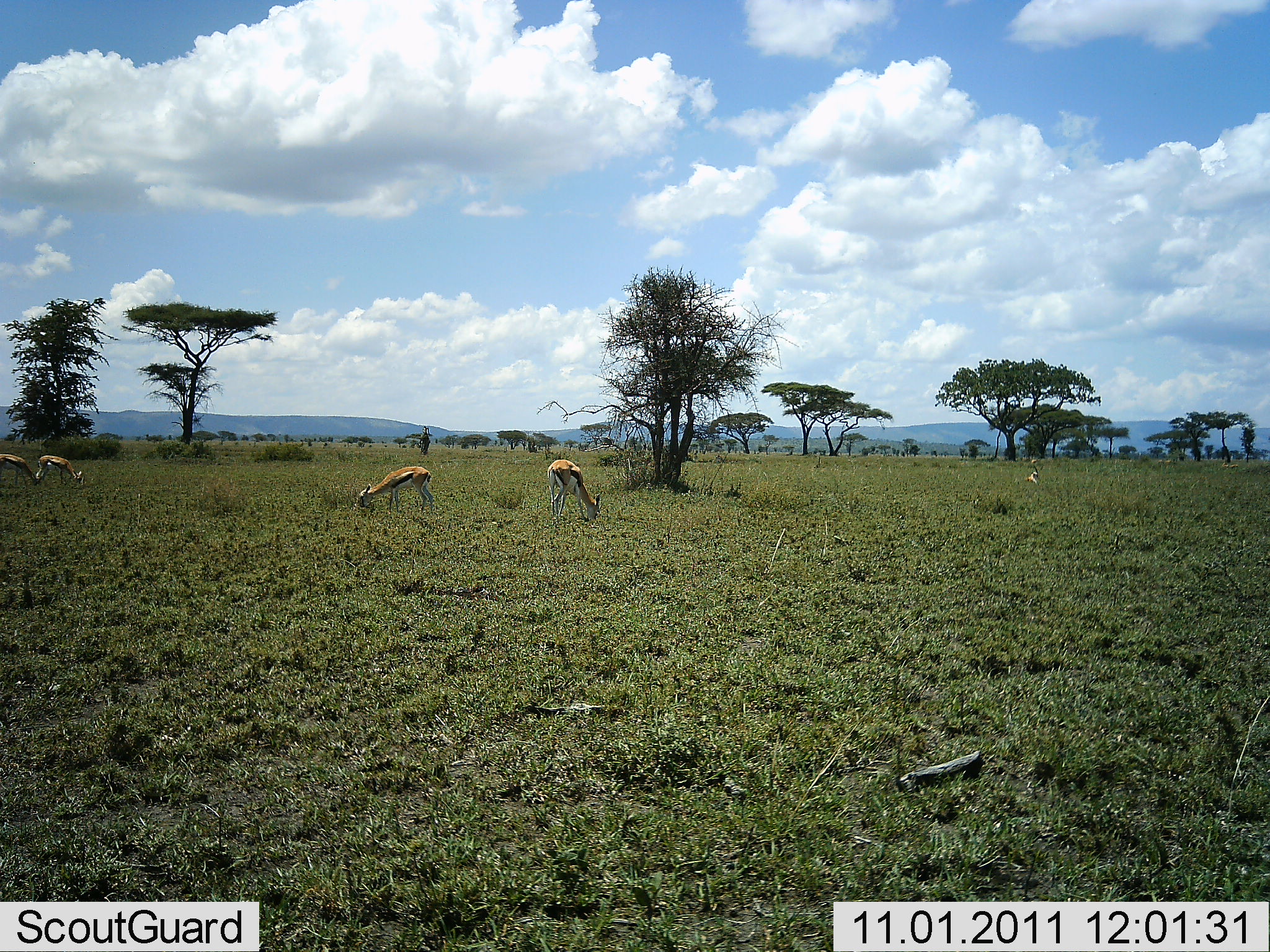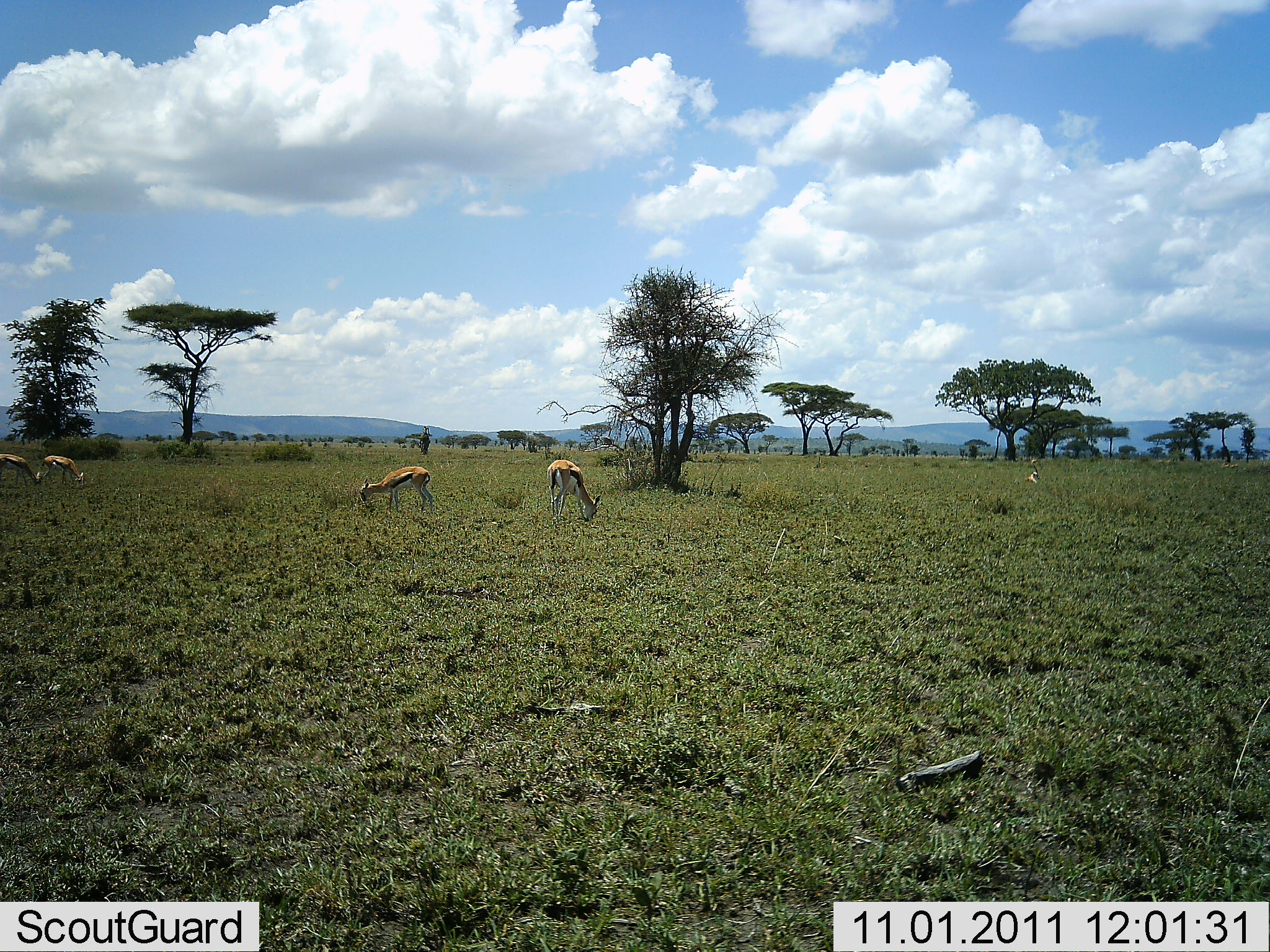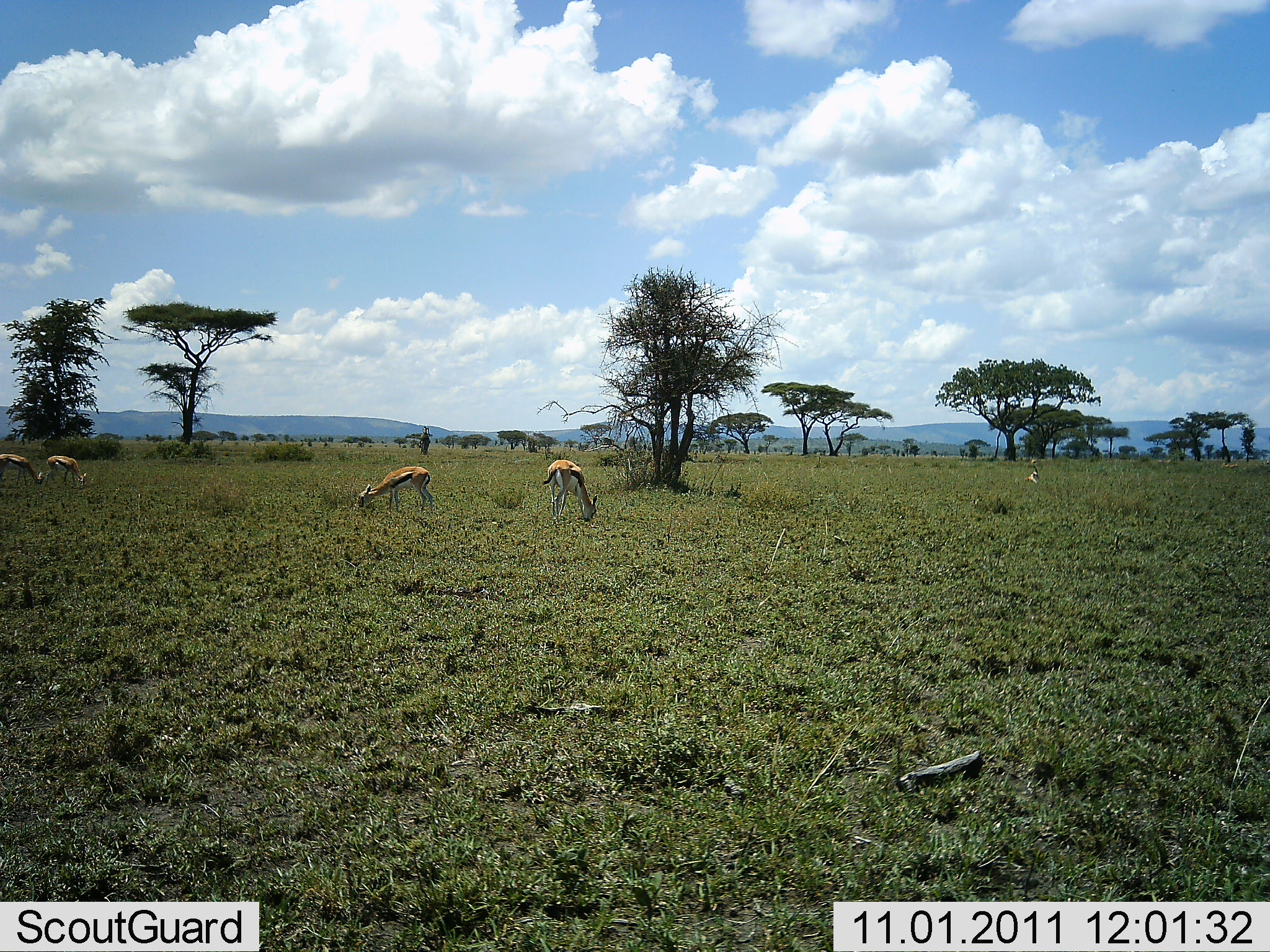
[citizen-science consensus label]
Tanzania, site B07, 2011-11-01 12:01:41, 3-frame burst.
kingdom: Animalia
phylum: Chordata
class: Mammalia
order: Artiodactyla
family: Bovidae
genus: Eudorcas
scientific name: Eudorcas thomsonii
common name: thomson's gazelle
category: gazellethomsons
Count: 4.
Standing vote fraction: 8%.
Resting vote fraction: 0%.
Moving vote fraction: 0%.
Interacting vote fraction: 0%.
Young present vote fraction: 0%.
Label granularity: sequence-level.